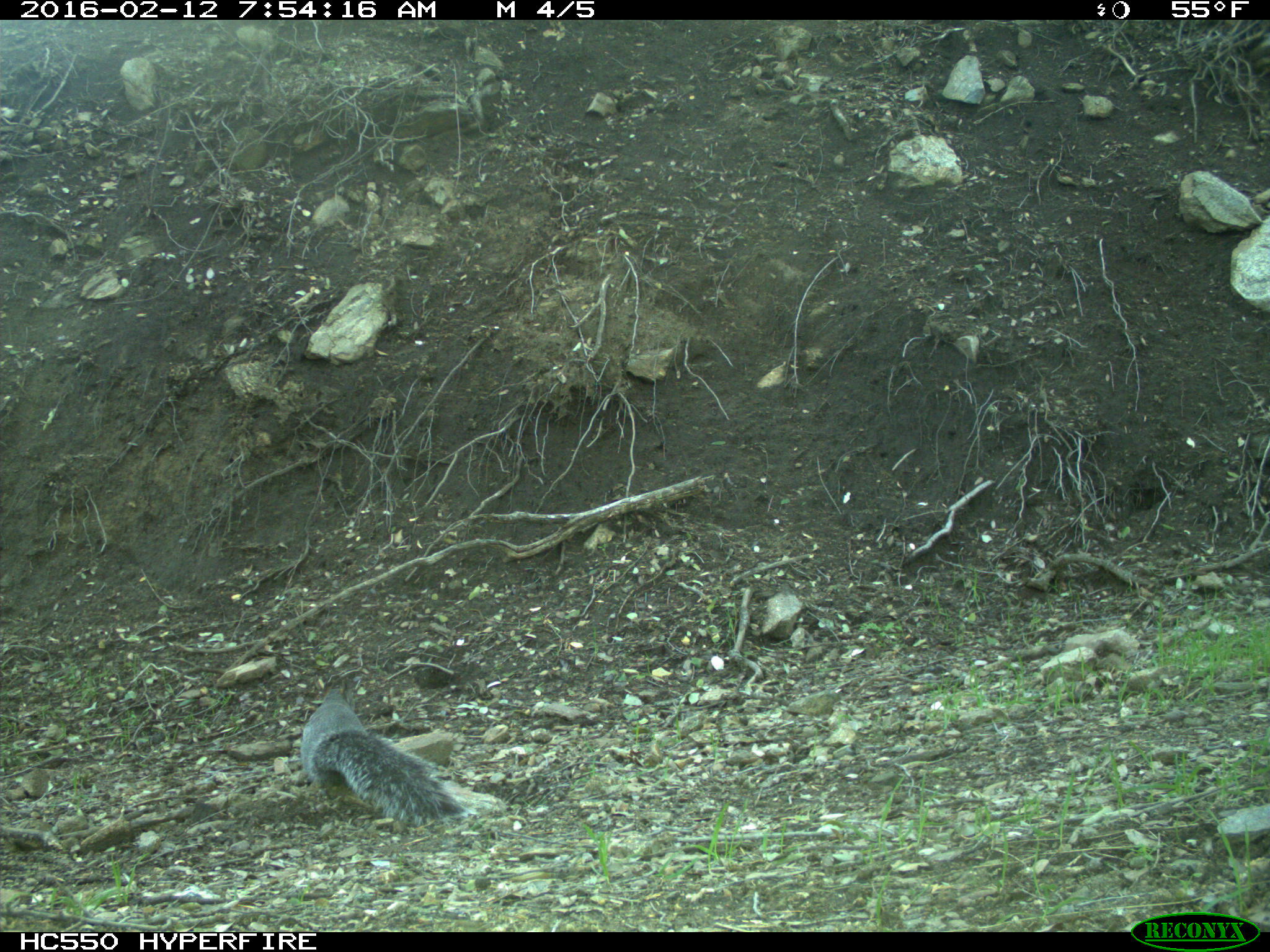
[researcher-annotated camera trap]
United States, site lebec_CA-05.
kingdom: Animalia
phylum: Chordata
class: Mammalia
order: Rodentia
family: Sciuridae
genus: Sciurus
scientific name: Sciurus carolinensis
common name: eastern gray squirrel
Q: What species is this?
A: Sciurus carolinensis (eastern gray squirrel).